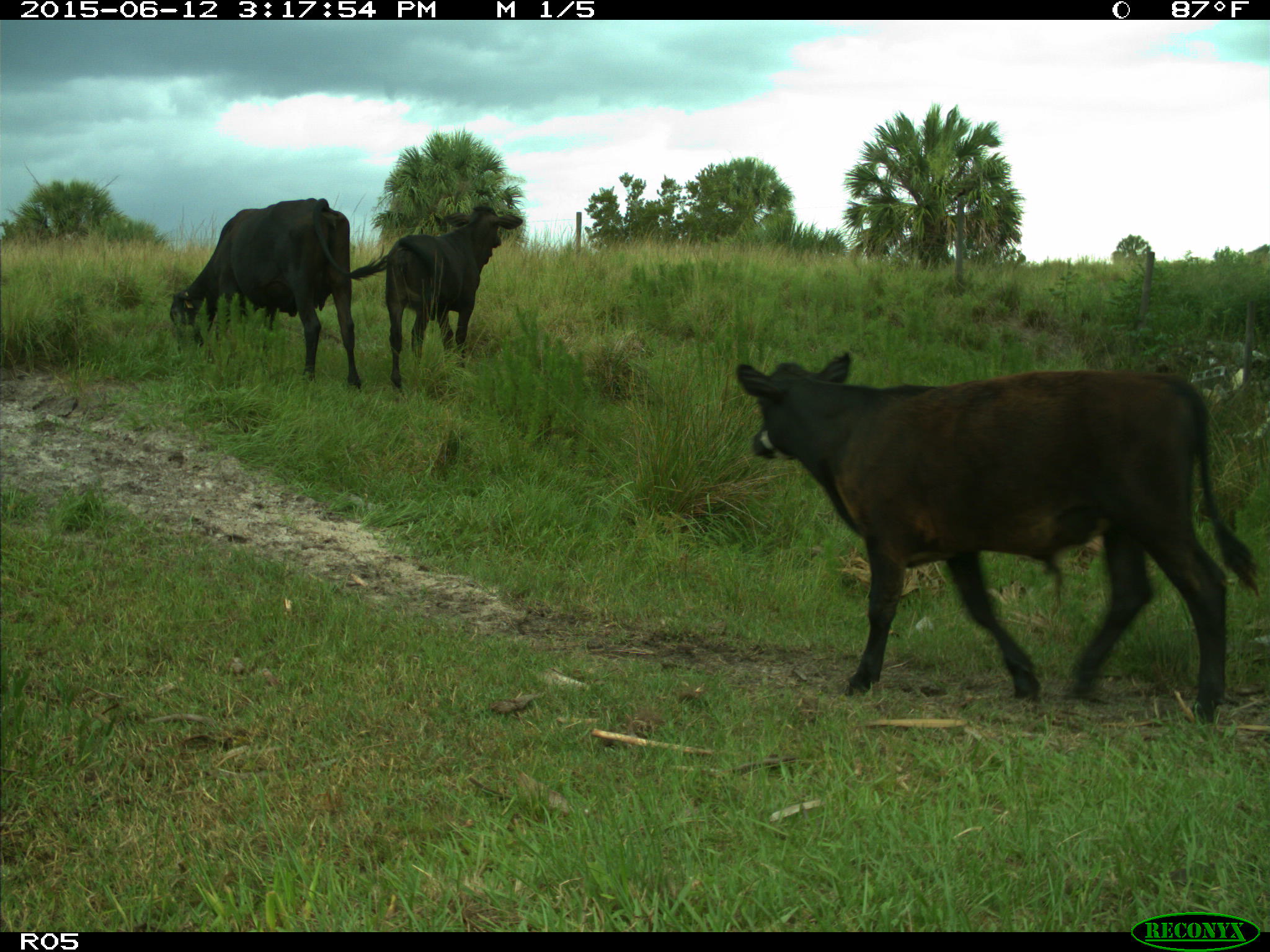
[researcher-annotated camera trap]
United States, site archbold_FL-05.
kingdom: Animalia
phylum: Chordata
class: Mammalia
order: Artiodactyla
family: Bovidae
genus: Bos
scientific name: Bos taurus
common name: domestic cow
Bos taurus (domestic cow).